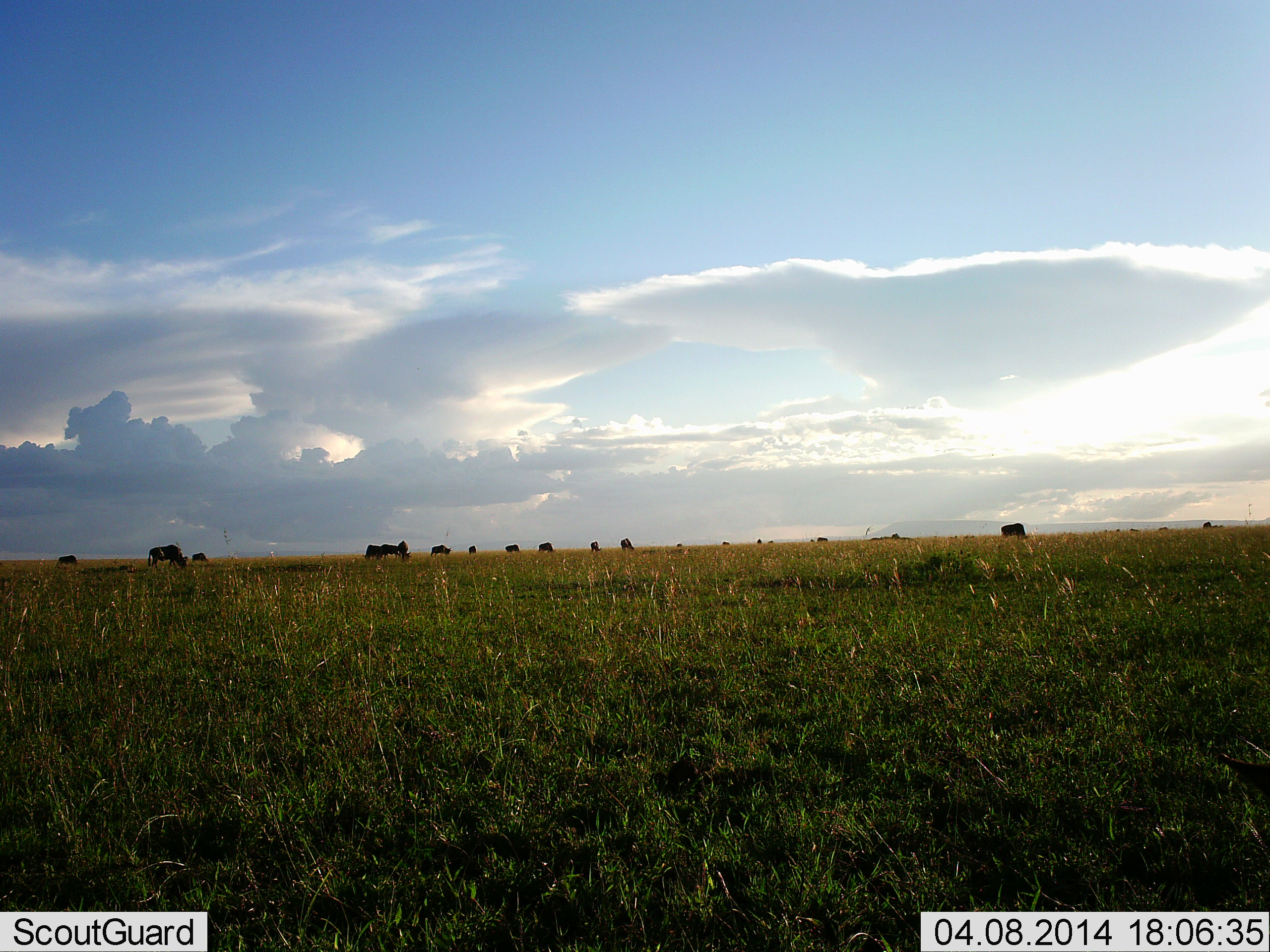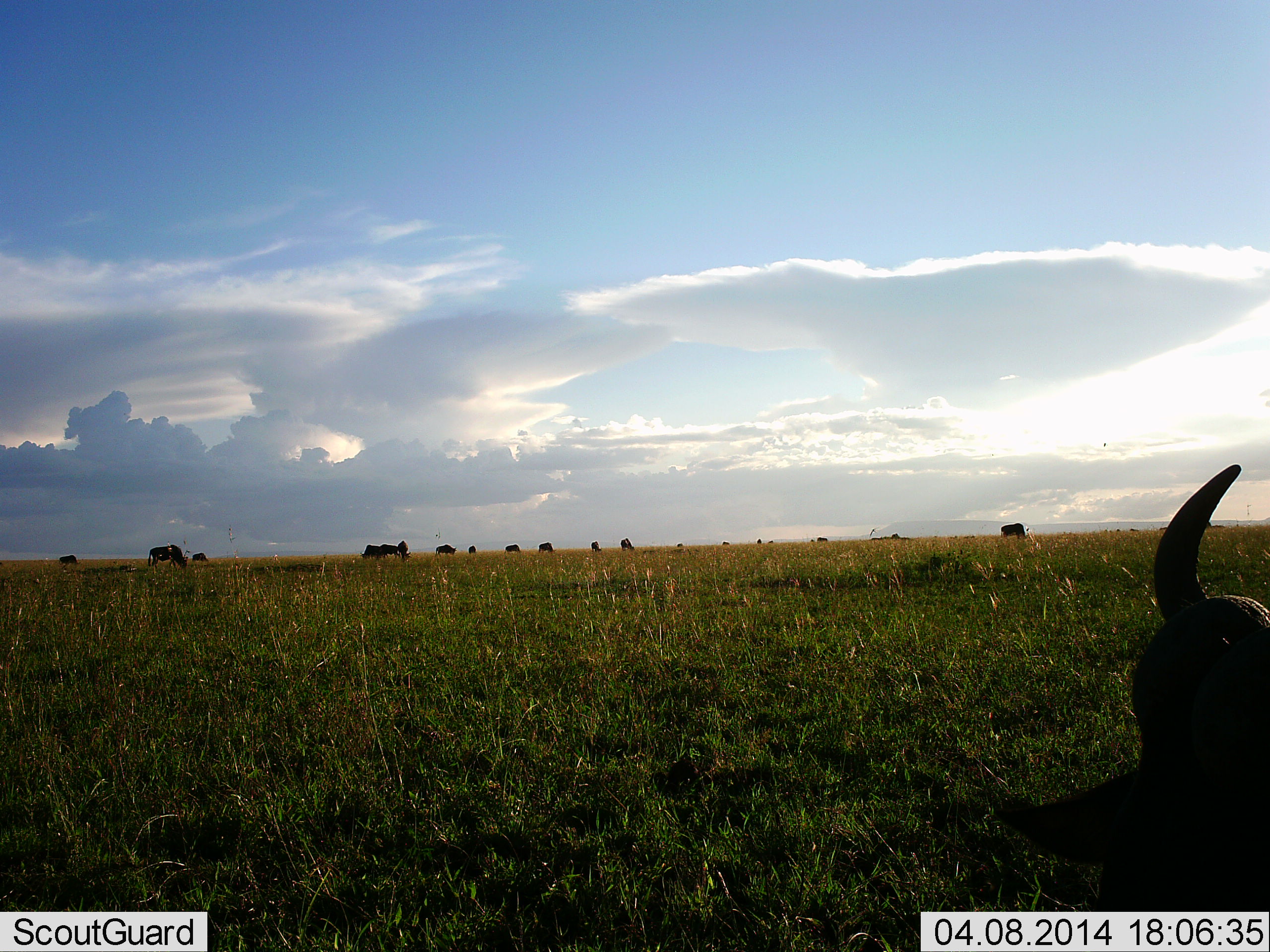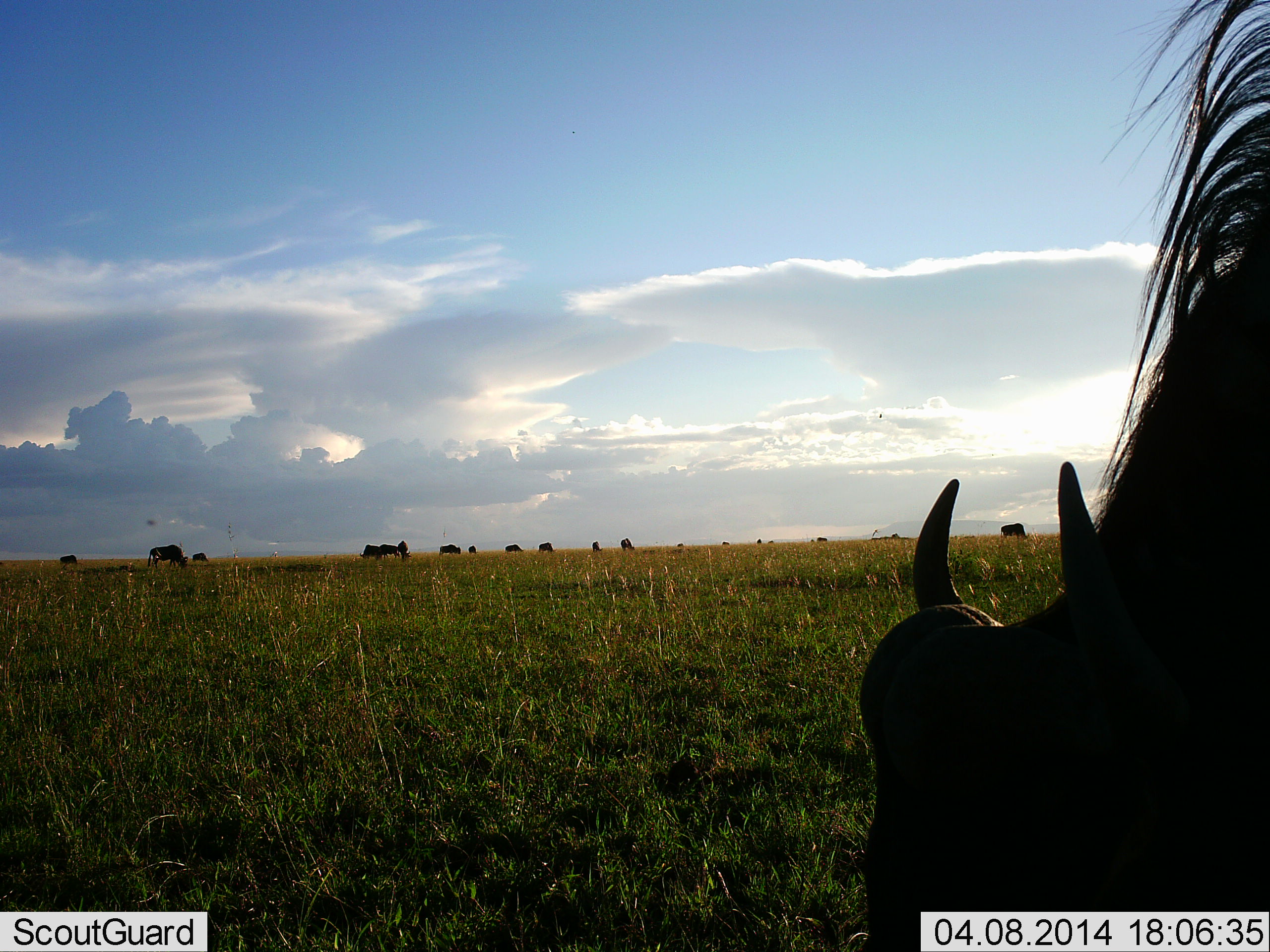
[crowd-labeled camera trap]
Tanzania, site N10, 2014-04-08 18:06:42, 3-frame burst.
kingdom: Animalia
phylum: Chordata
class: Mammalia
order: Artiodactyla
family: Bovidae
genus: Connochaetes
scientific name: Connochaetes taurinus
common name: blue wildebeest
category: wildebeest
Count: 11-50.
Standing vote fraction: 55%.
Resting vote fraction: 9%.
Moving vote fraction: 64%.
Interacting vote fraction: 0%.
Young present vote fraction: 9%.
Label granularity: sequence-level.